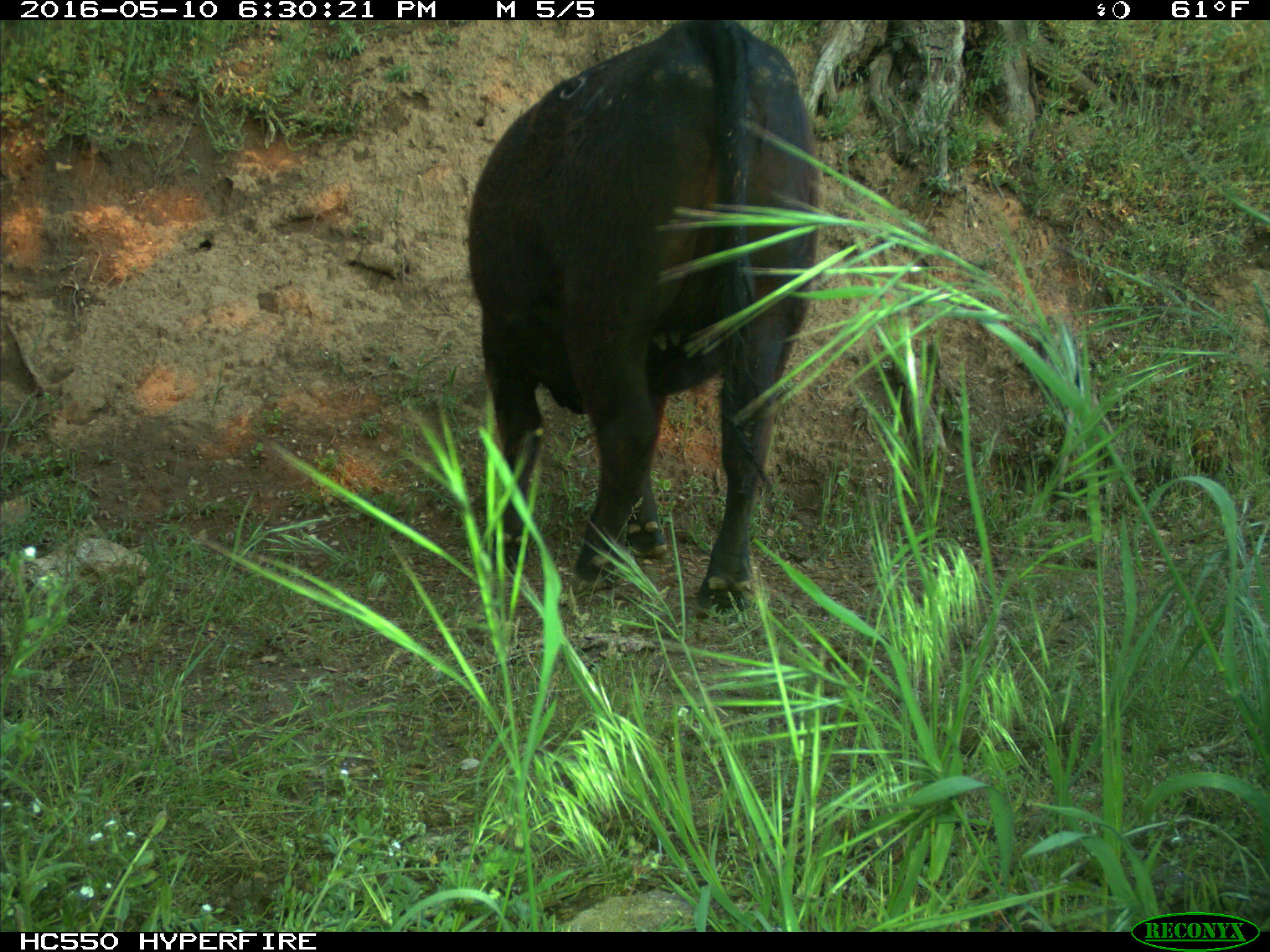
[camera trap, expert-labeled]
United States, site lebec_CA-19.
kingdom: Animalia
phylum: Chordata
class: Mammalia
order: Artiodactyla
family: Bovidae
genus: Bos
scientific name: Bos taurus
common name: domestic cow